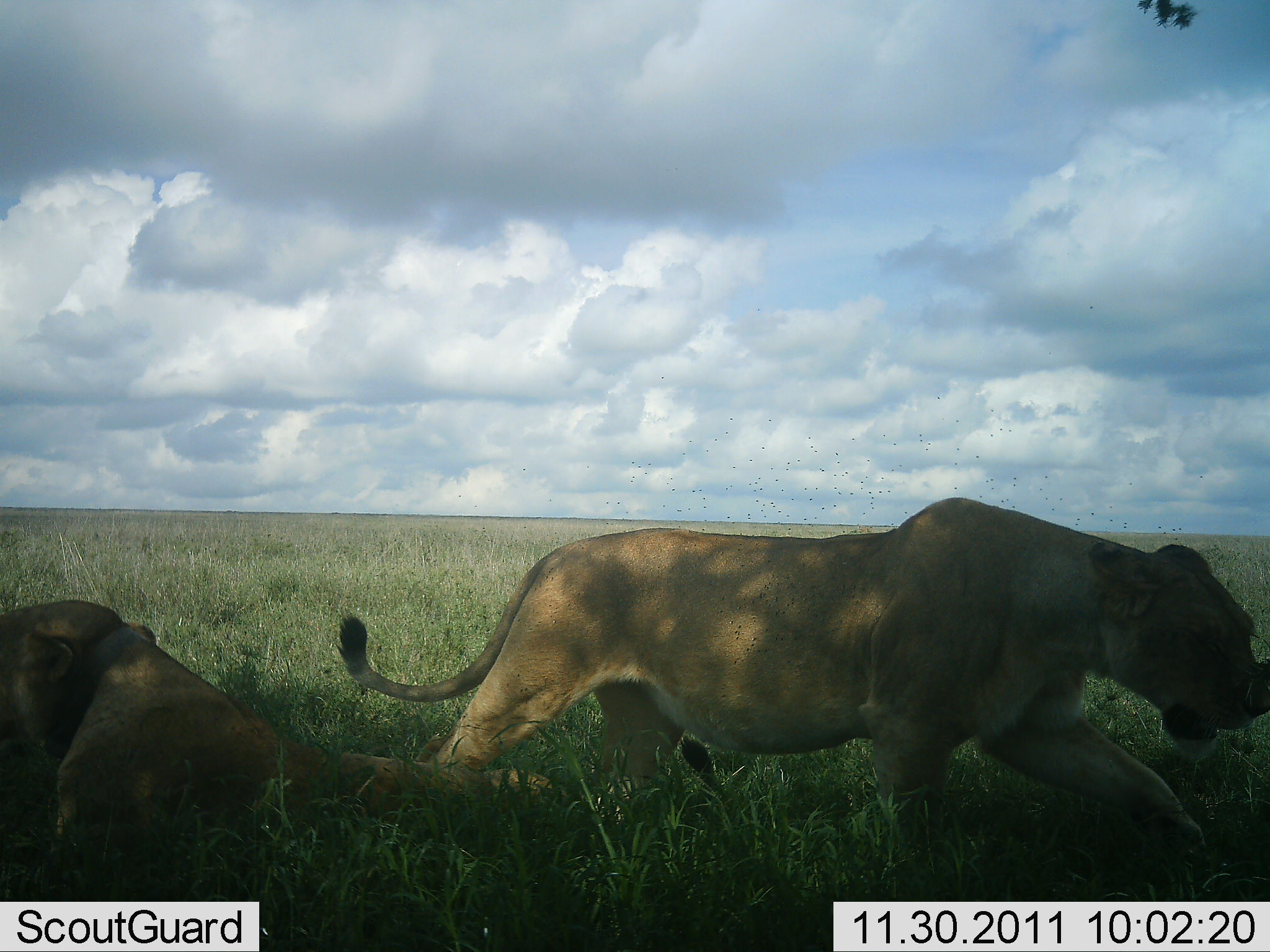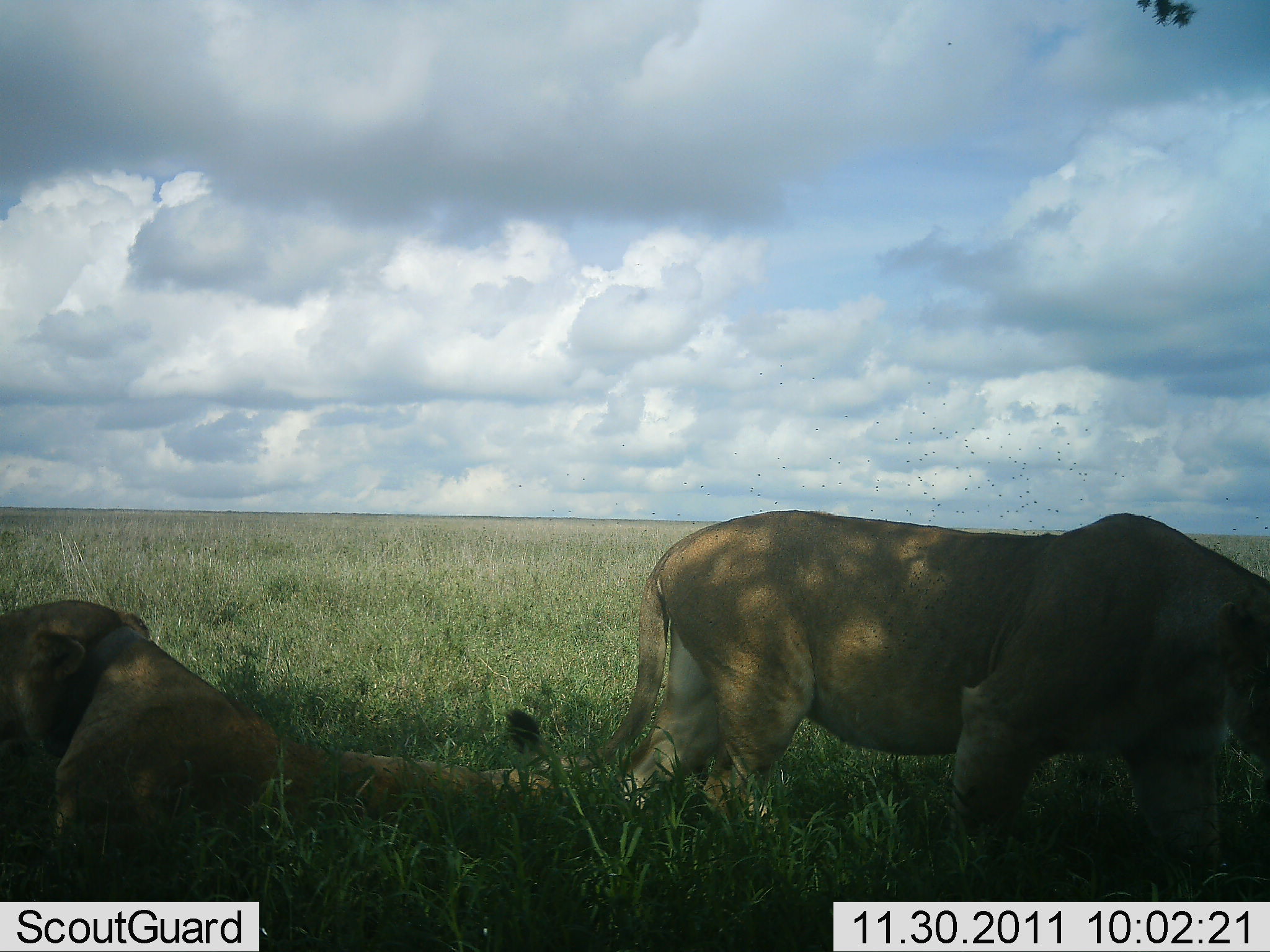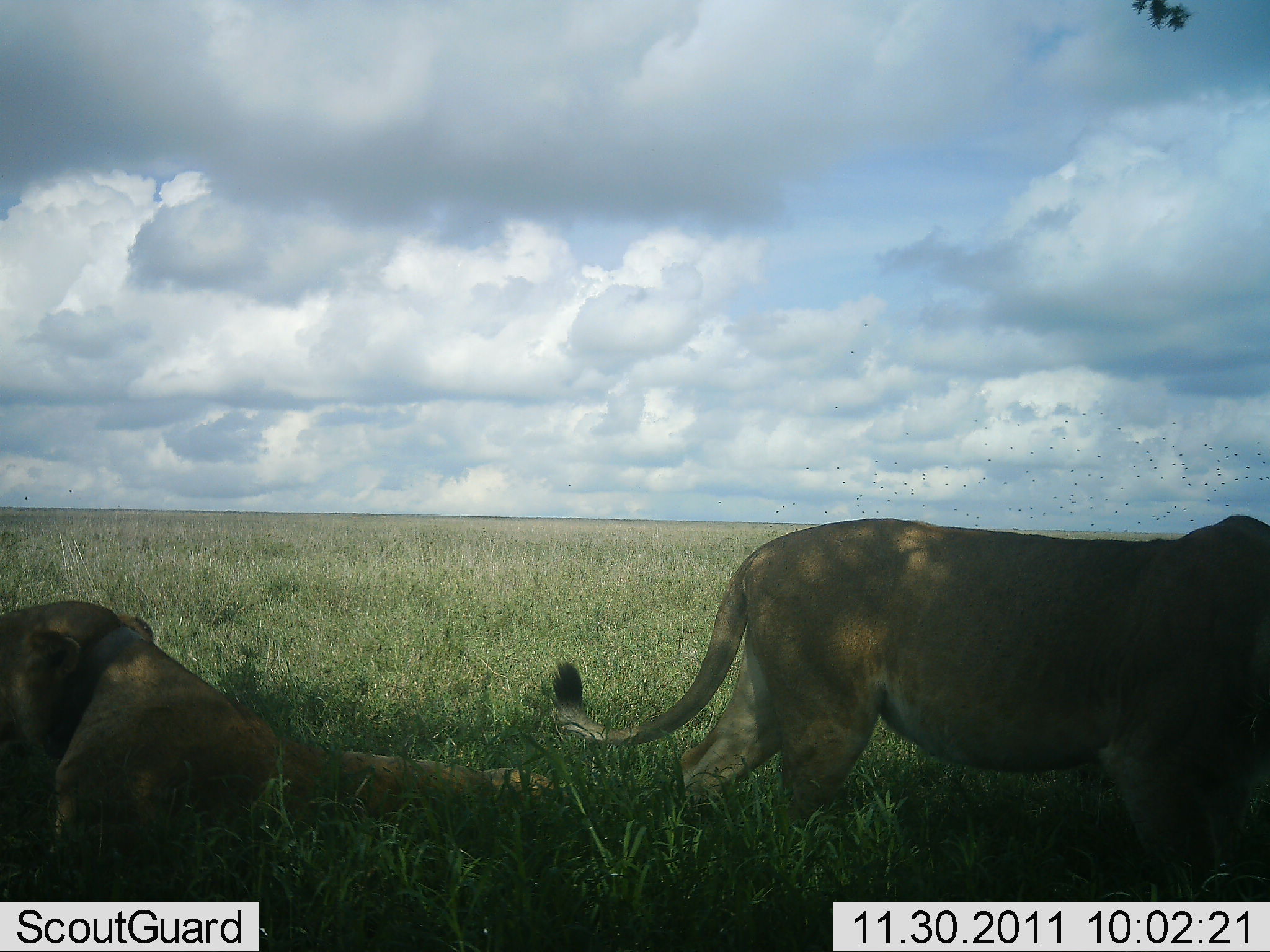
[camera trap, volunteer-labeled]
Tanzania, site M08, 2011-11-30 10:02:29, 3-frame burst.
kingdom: Animalia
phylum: Chordata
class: Mammalia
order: Carnivora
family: Felidae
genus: Panthera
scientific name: Panthera leo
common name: lion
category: lionfemale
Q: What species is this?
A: Lionfemale (lion) (Panthera leo).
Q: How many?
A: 2.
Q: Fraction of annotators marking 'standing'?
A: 14%.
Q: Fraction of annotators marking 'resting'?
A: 93%.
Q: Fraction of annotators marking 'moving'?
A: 79%.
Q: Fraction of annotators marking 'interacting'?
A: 0%.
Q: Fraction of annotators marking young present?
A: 0%.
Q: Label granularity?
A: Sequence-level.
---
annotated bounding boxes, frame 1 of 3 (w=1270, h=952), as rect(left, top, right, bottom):
animal: rect(335, 497, 1269, 888); rect(0, 602, 555, 902)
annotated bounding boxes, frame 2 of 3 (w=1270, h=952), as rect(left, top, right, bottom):
animal: rect(506, 509, 1270, 879); rect(0, 599, 556, 897)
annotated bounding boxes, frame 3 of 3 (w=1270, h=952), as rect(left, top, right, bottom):
animal: rect(554, 511, 1268, 902); rect(0, 603, 556, 901)